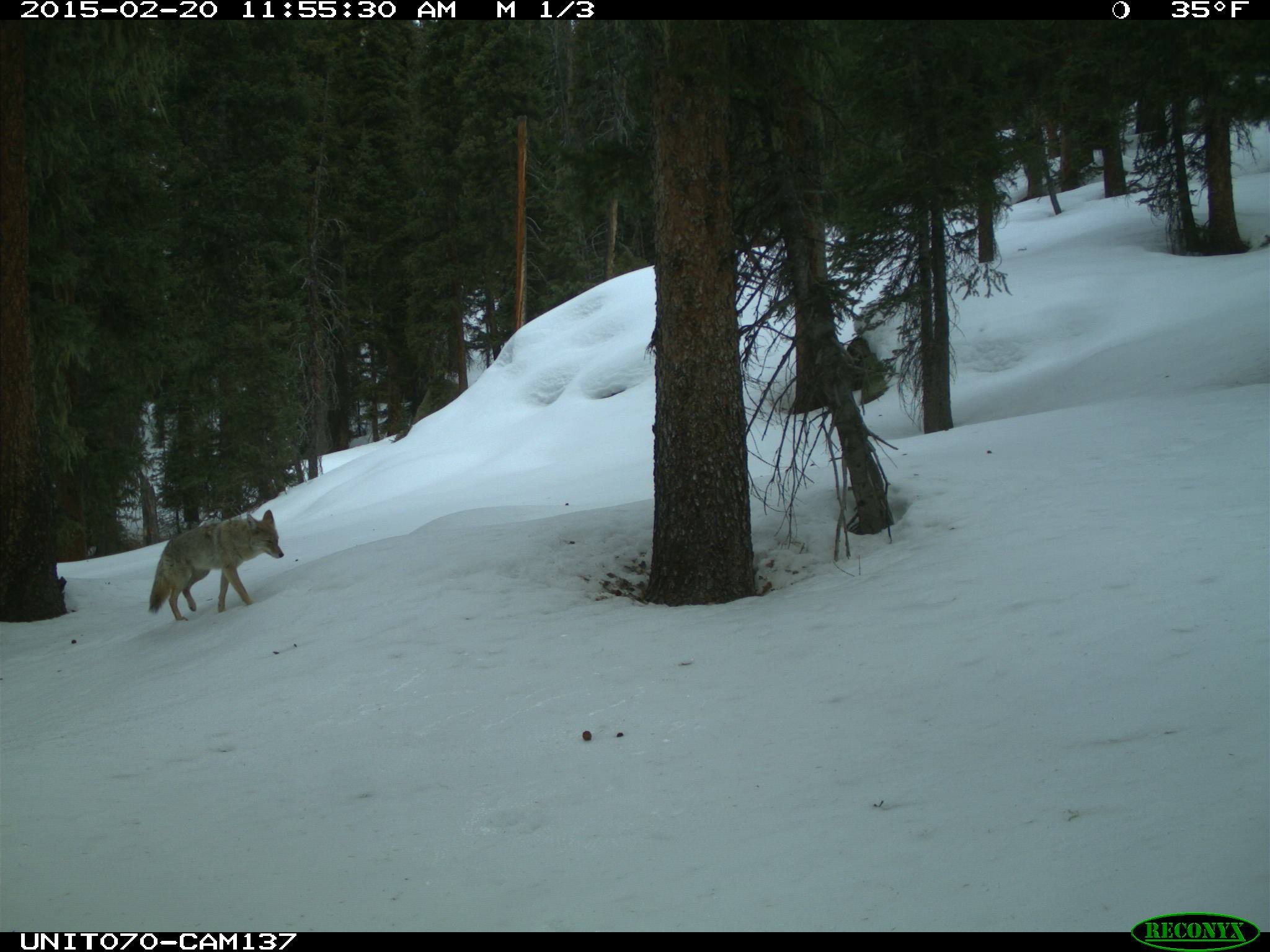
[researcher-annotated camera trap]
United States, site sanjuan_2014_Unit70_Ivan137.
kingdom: Animalia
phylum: Chordata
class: Mammalia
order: Carnivora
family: Canidae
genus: Canis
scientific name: Canis latrans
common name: coyote